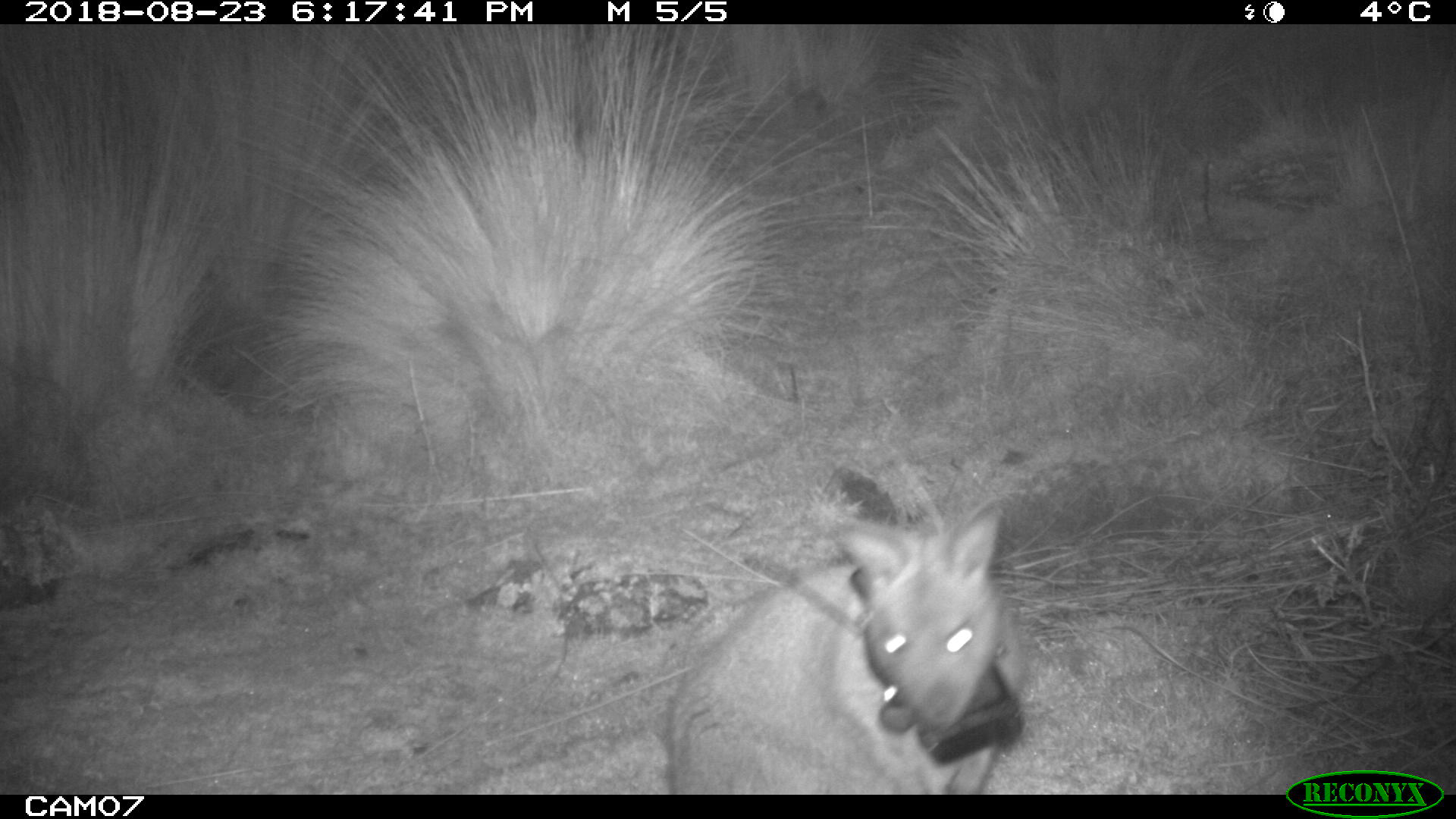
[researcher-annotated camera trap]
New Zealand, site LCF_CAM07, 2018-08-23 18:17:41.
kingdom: Animalia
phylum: Chordata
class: Mammalia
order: Diprotodontia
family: Macropodidae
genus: Notamacropus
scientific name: Notamacropus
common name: wallaby